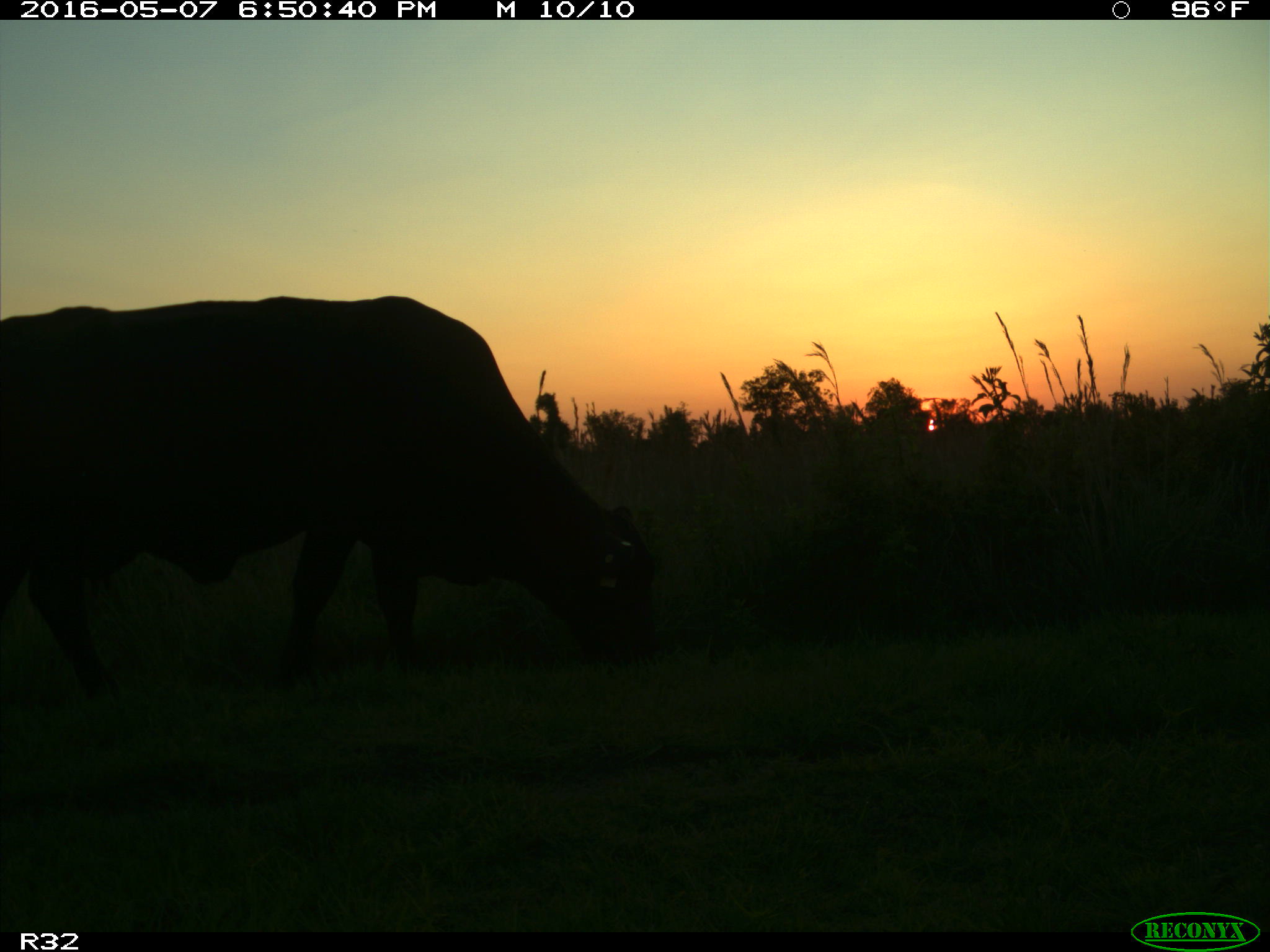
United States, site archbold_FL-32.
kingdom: Animalia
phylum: Chordata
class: Mammalia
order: Artiodactyla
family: Bovidae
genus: Bos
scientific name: Bos taurus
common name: domestic cow